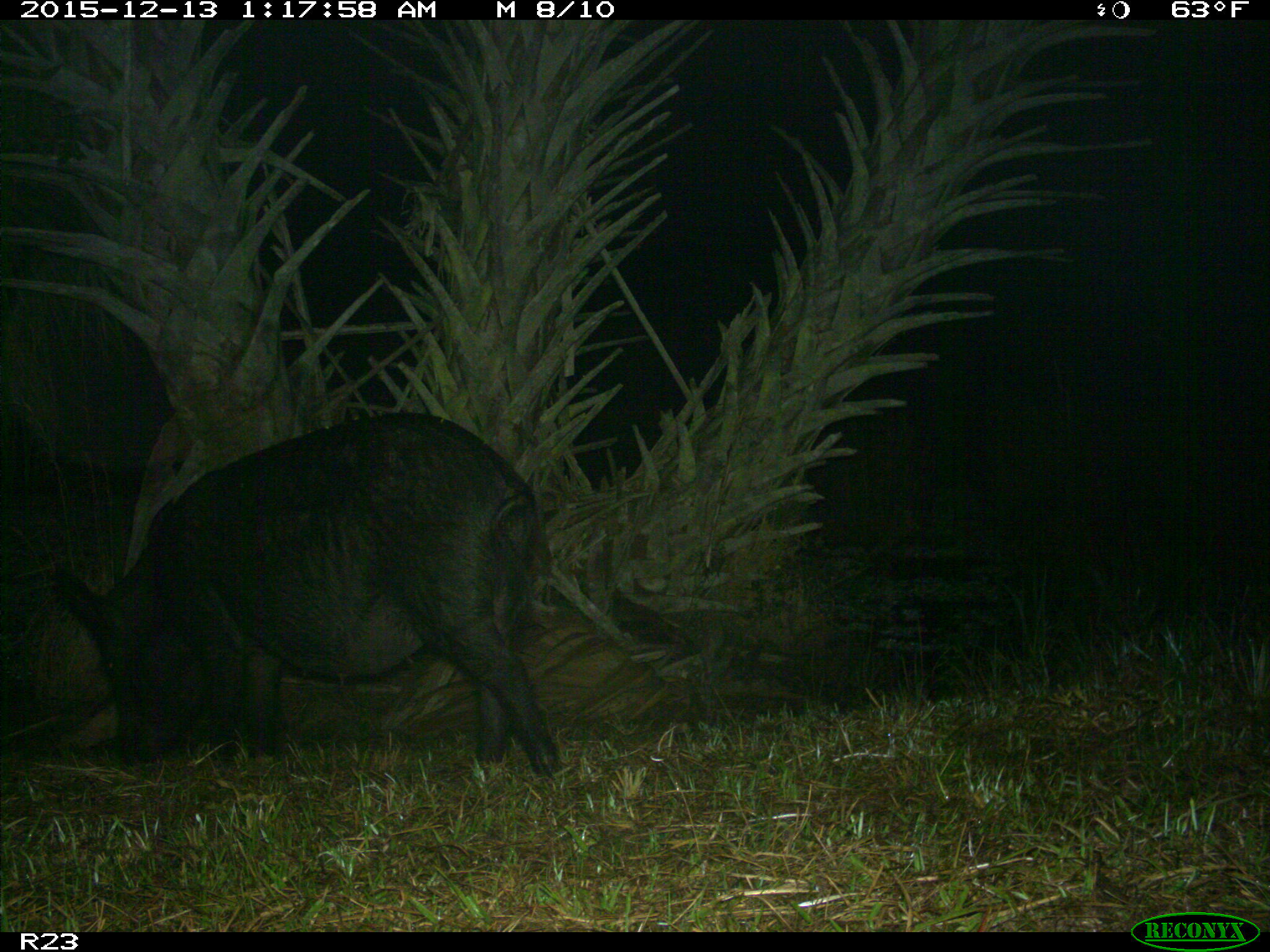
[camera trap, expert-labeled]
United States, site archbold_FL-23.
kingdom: Animalia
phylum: Chordata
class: Mammalia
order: Artiodactyla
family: Suidae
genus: Sus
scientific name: Sus scrofa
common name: wild boar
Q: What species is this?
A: Sus scrofa (wild boar).